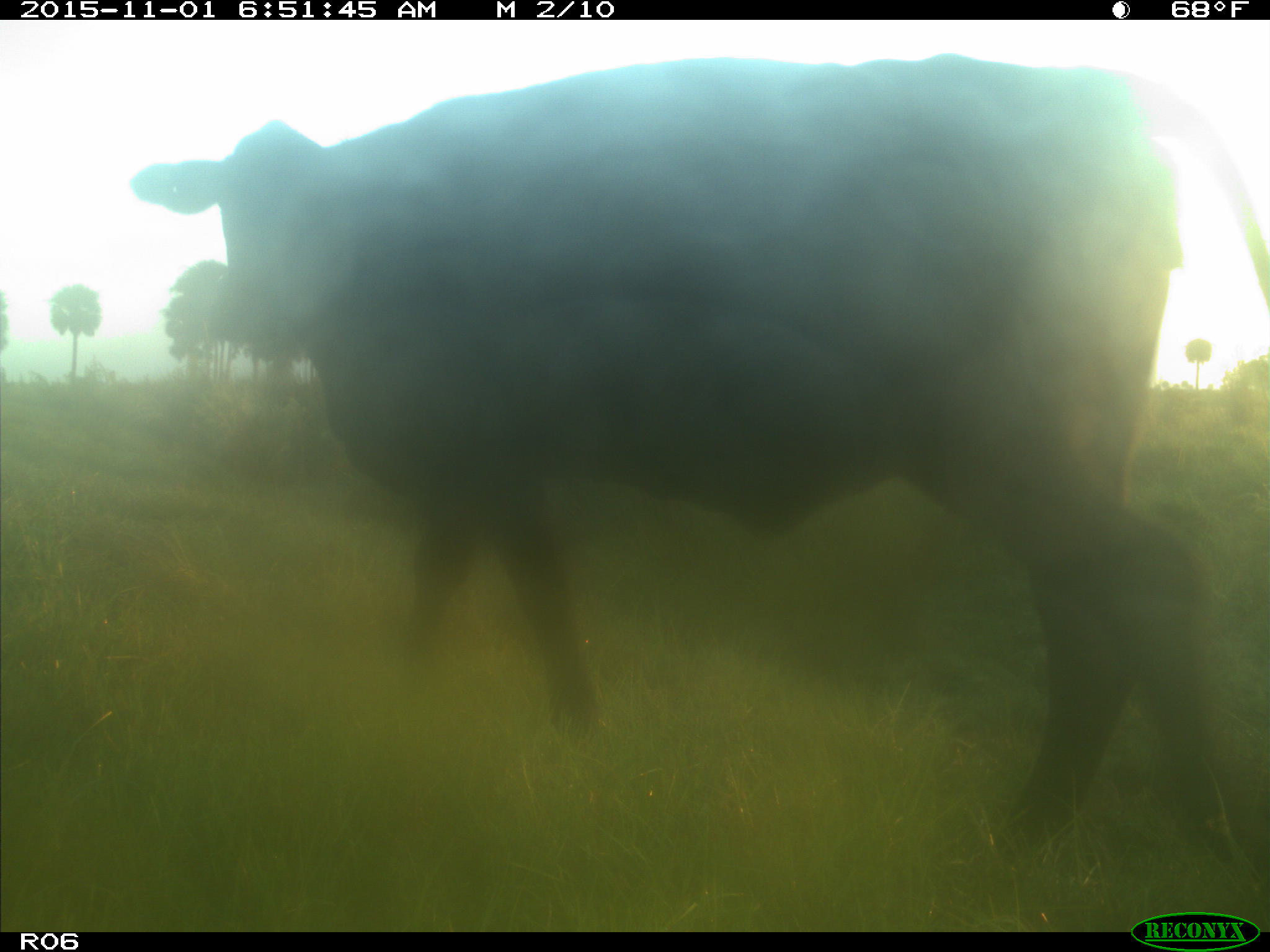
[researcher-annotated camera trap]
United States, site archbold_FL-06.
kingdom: Animalia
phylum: Chordata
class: Mammalia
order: Artiodactyla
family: Bovidae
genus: Bos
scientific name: Bos taurus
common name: domestic cow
Bos taurus (domestic cow).